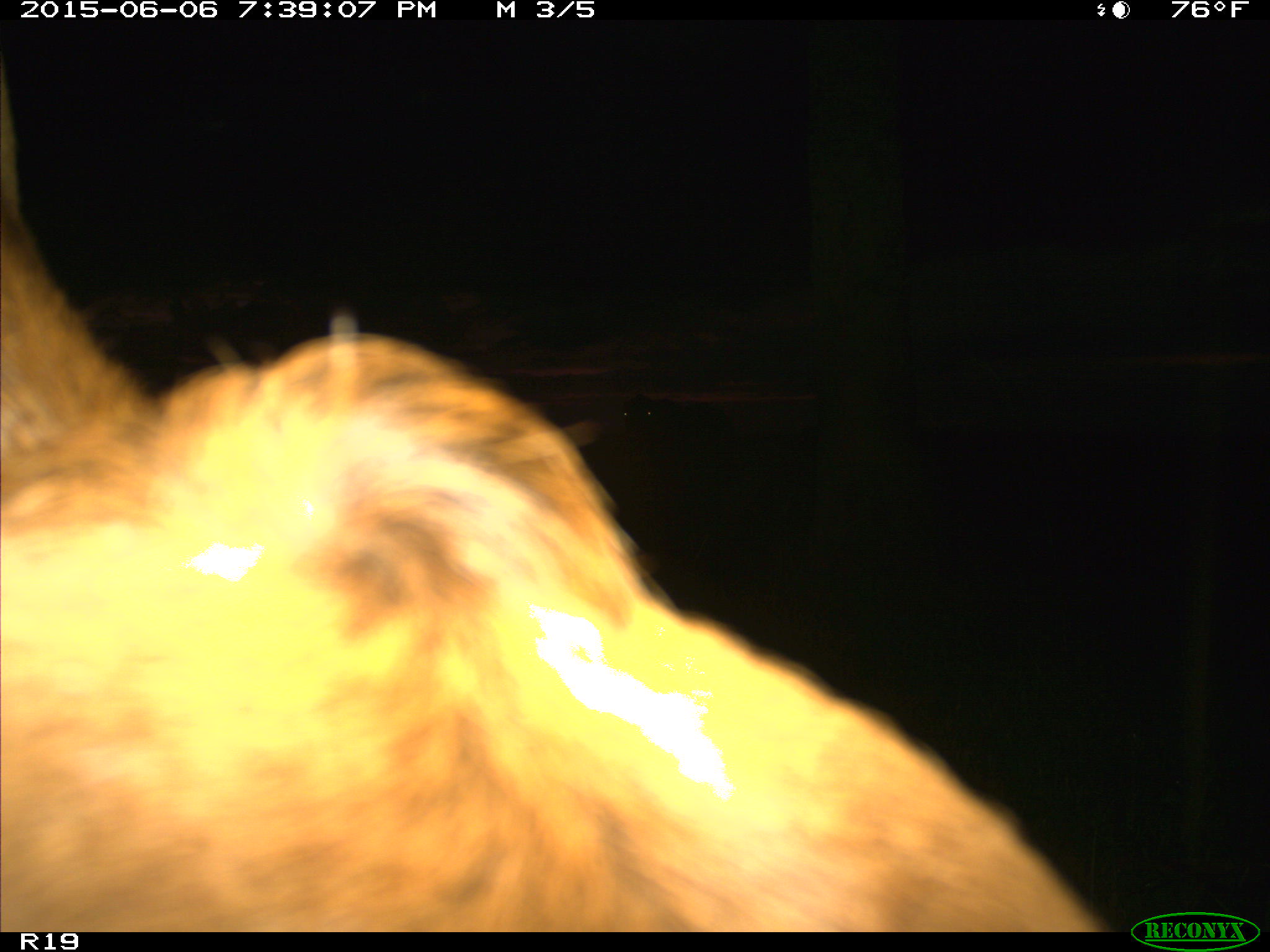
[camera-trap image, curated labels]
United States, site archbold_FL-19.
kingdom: Animalia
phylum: Chordata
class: Mammalia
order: Artiodactyla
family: Bovidae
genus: Bos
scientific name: Bos taurus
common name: domestic cow